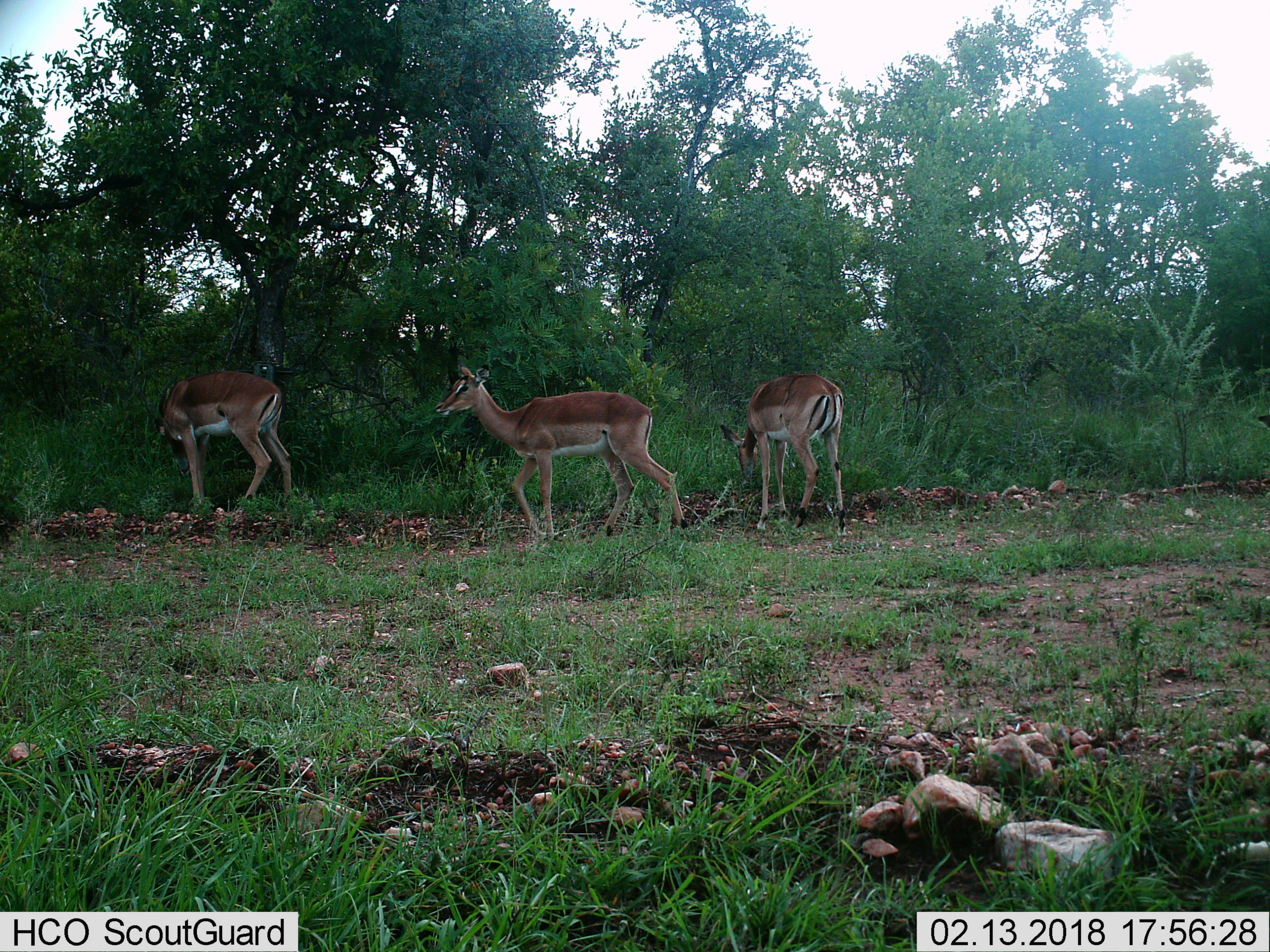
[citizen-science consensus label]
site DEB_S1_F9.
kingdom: Animalia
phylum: Chordata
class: Mammalia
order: Artiodactyla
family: Bovidae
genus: Aepyceros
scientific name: Aepyceros melampus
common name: impala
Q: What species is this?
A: Impala (Aepyceros melampus).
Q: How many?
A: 3.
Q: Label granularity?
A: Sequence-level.